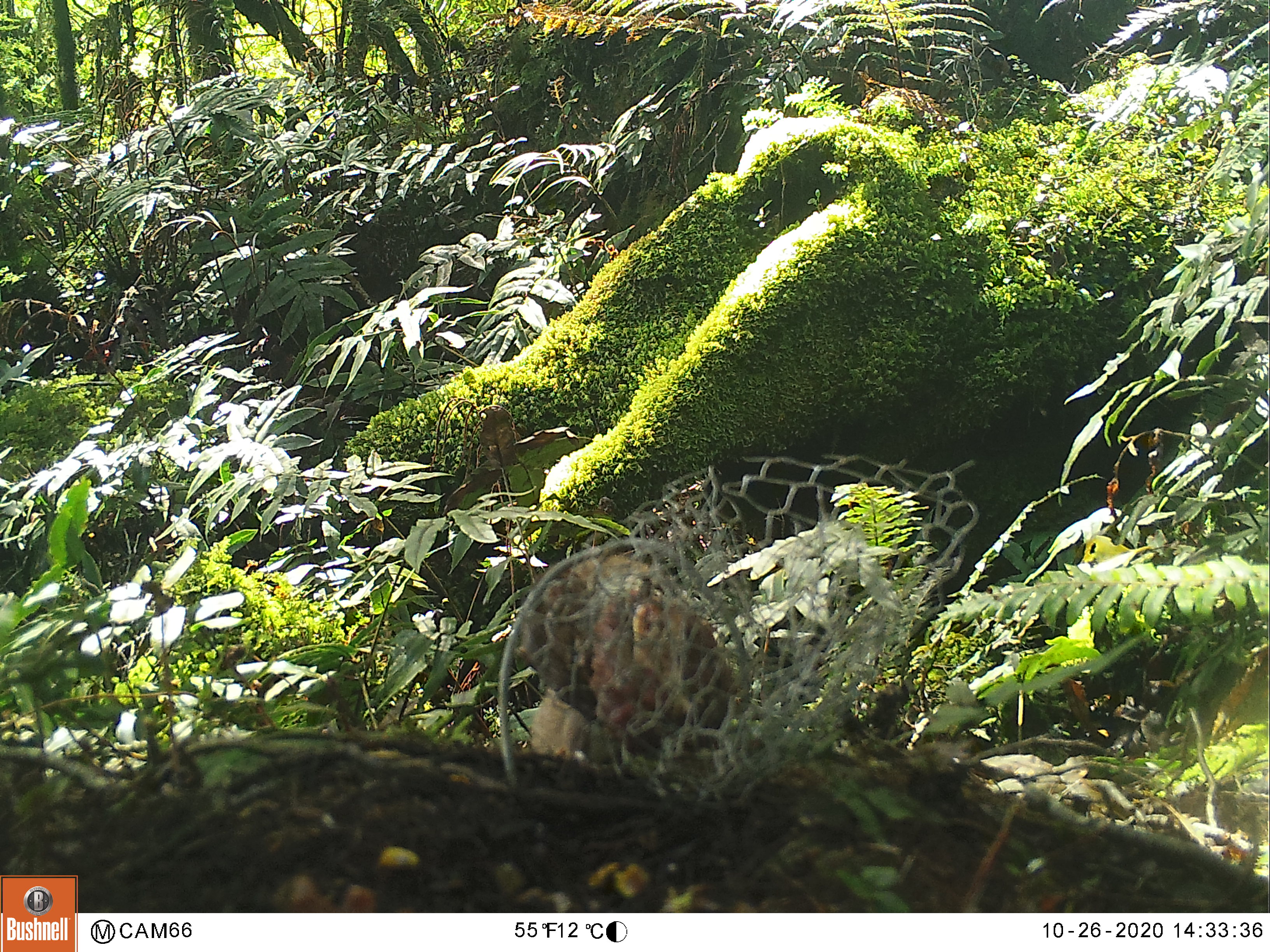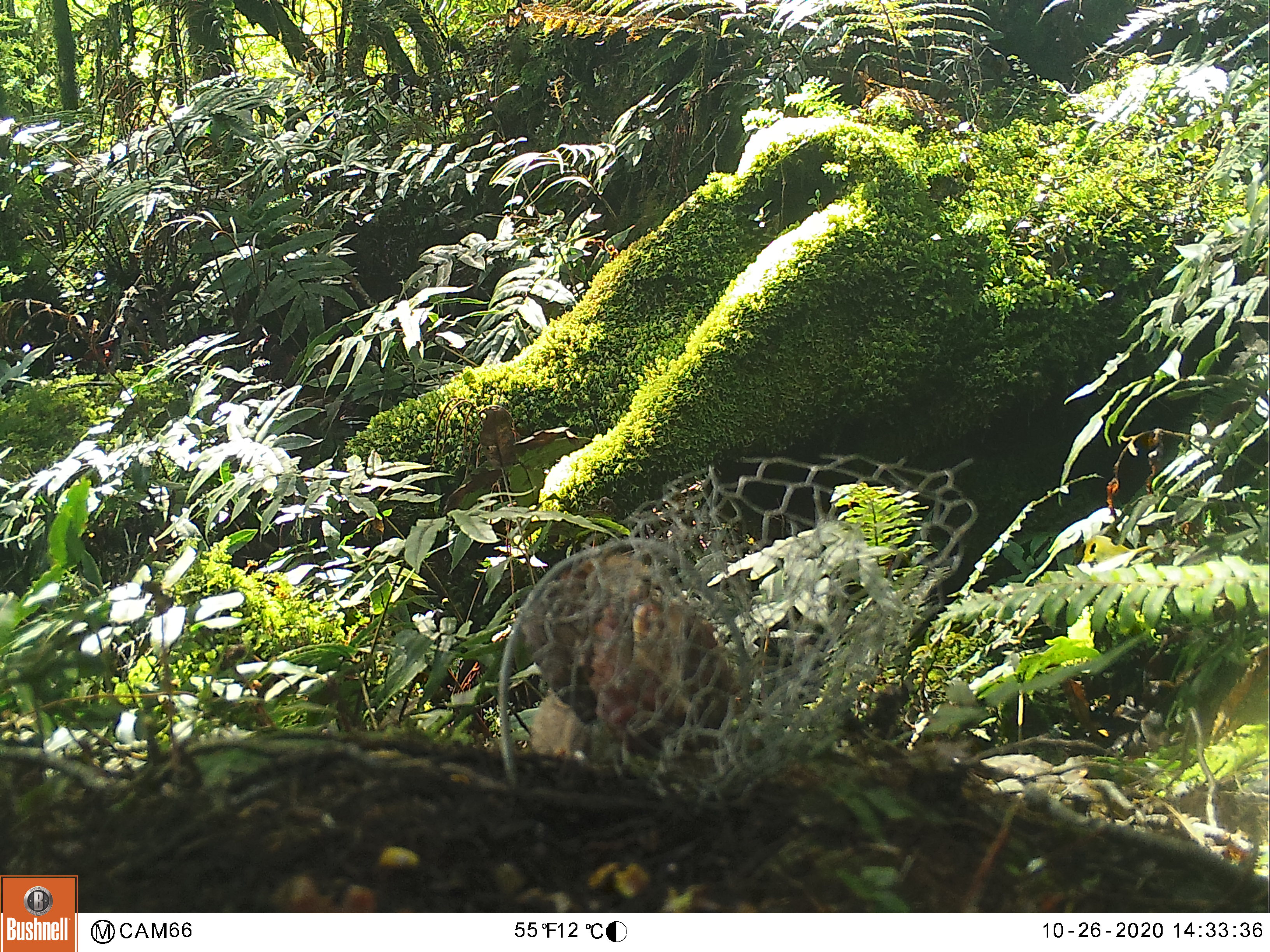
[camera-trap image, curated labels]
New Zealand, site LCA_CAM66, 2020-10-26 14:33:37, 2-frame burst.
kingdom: Animalia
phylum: Chordata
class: Mammalia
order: Carnivora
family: Mustelidae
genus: Mustela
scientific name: Mustela erminea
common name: stoat